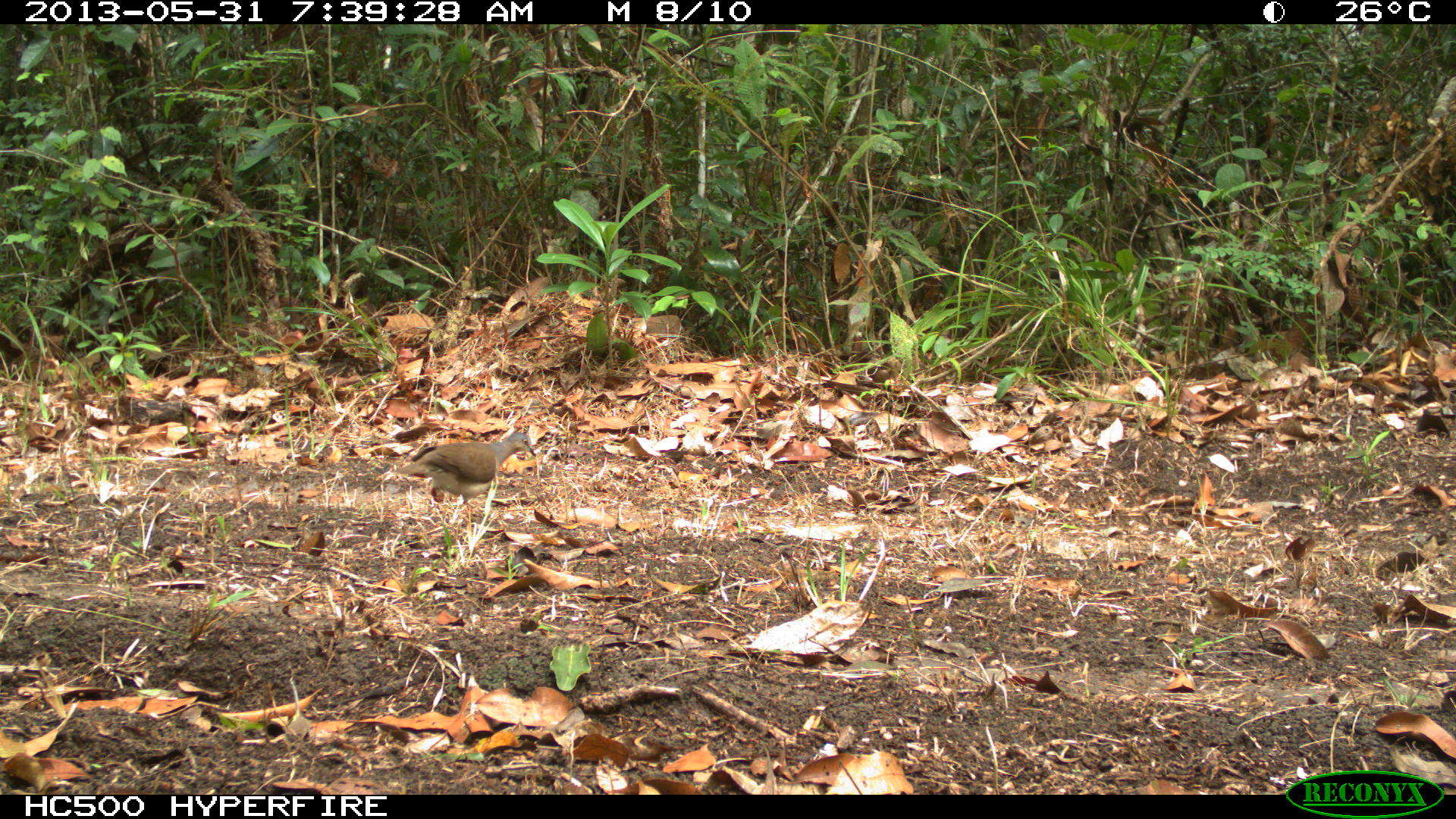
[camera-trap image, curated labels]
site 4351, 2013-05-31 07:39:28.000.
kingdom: Animalia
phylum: Chordata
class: Aves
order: Columbiformes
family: Columbidae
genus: Leptotila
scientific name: Leptotila plumbeiceps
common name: gray-headed dove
Leptotila plumbeiceps (gray-headed dove), count 1.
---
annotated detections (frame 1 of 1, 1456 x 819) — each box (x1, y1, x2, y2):
leptotila plumbeiceps: (395, 432, 536, 505)